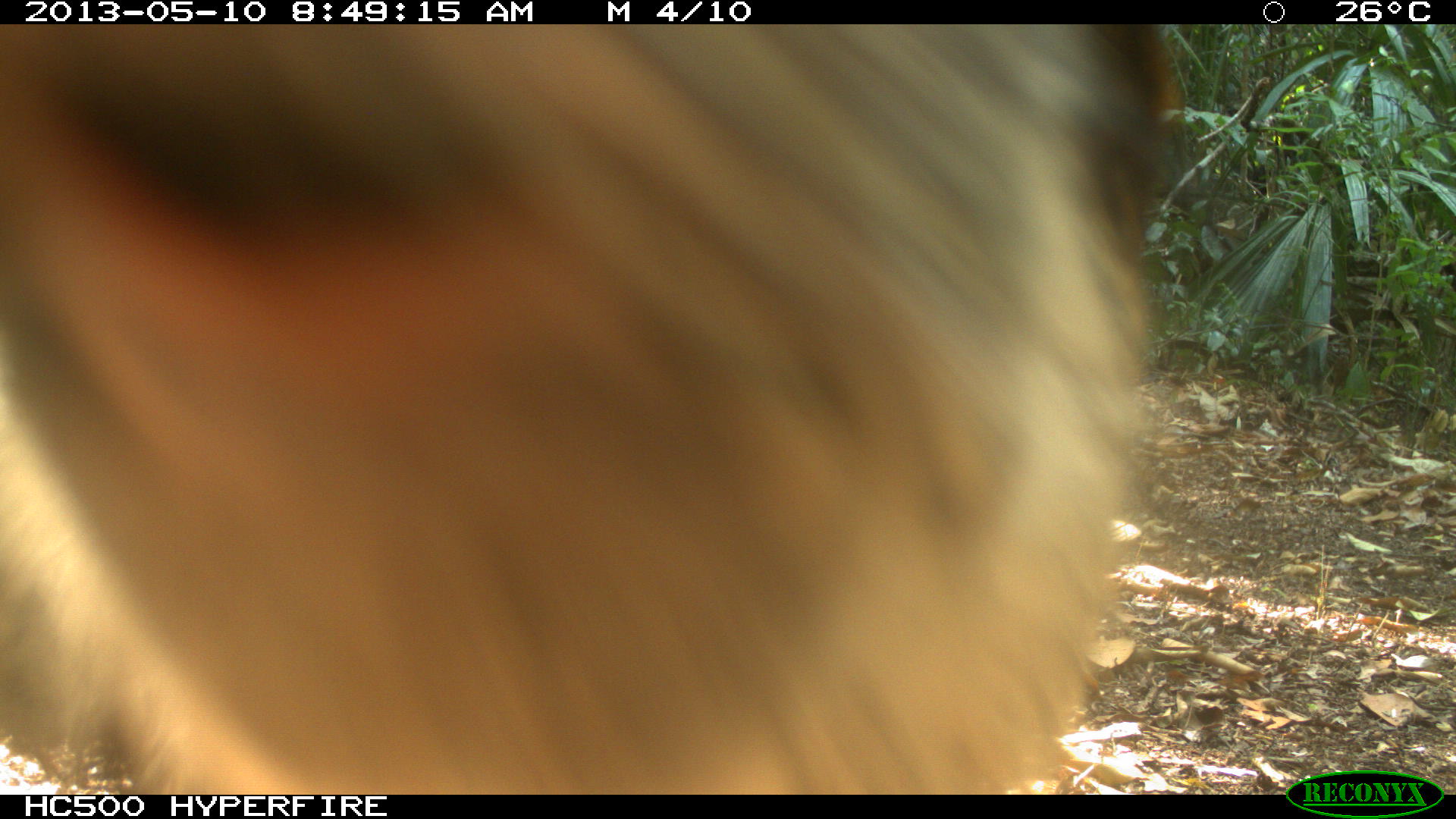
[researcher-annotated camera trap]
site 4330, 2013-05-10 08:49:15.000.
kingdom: Animalia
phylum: Chordata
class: Mammalia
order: Artiodactyla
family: Tayassuidae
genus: Tayassu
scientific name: Tayassu pecari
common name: white-lipped peccary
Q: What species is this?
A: Tayassu pecari (white-lipped peccary).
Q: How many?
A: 4.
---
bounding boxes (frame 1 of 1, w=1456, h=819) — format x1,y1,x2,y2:
tayassu pecari: 0,21,1188,794